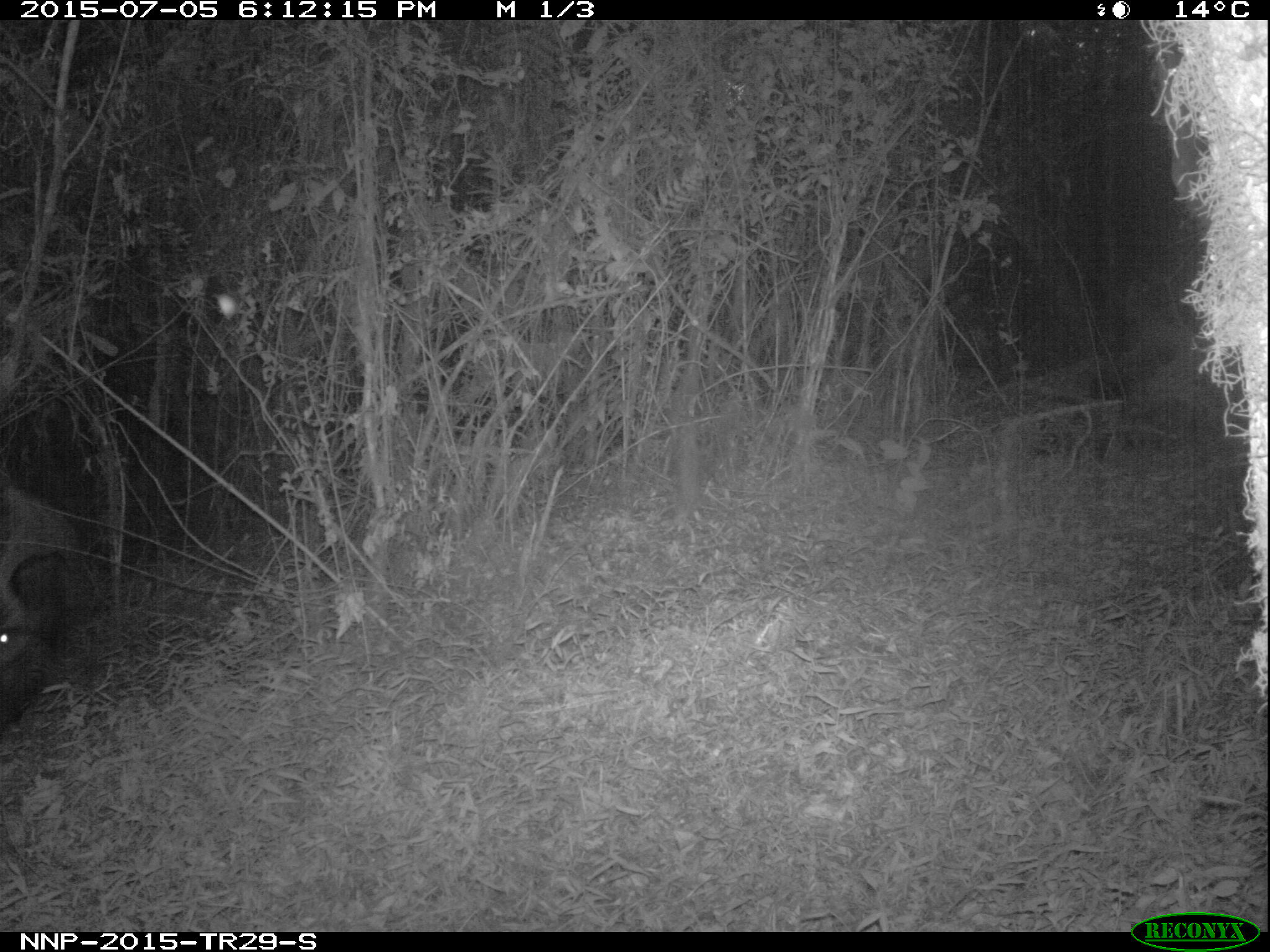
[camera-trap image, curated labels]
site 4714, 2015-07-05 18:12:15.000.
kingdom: Animalia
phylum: Chordata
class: Mammalia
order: Artiodactyla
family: Suidae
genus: Potamochoerus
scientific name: Potamochoerus larvatus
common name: bushpig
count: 1